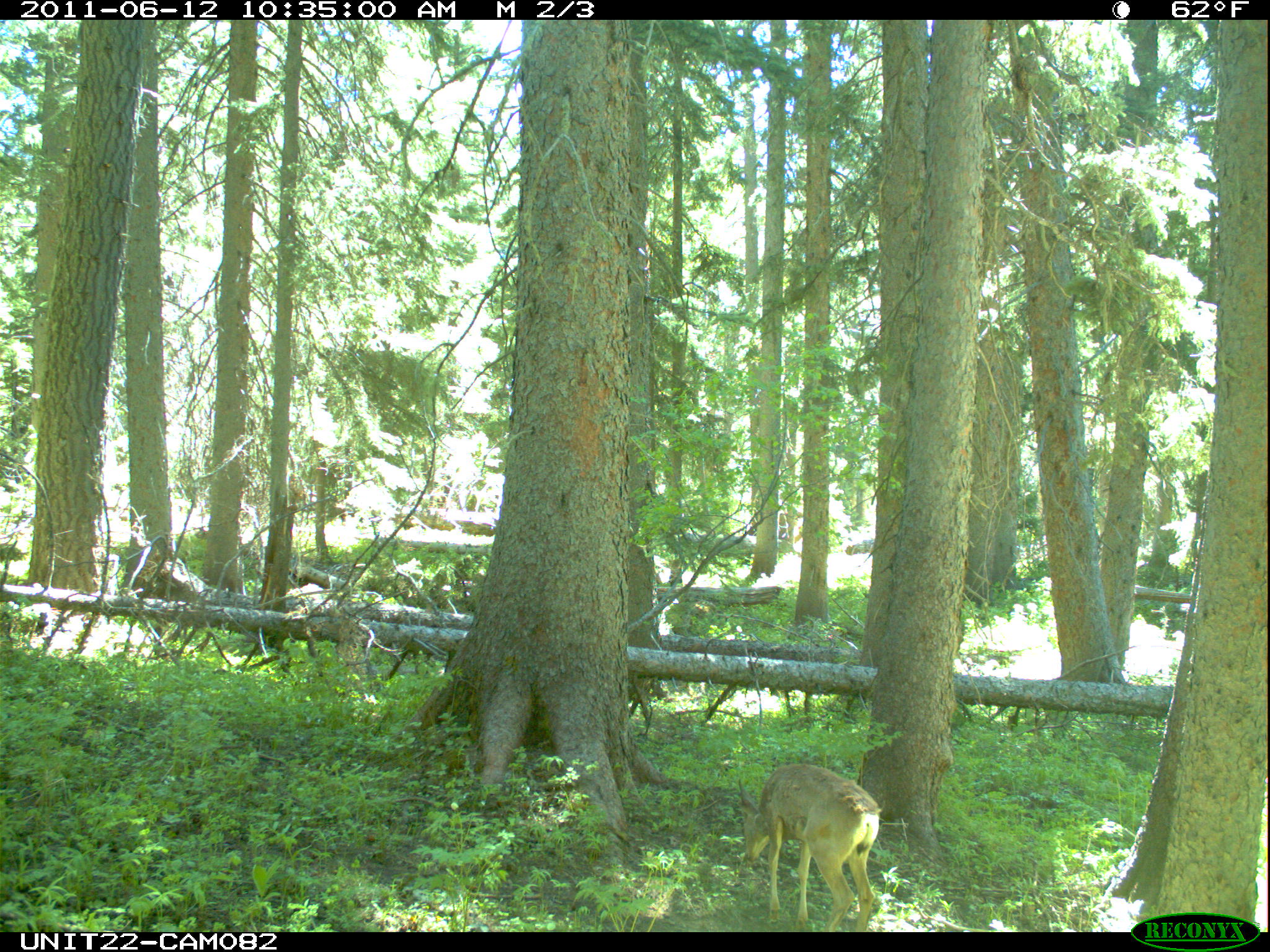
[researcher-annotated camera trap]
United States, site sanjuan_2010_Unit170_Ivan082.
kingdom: Animalia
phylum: Chordata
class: Mammalia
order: Artiodactyla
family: Cervidae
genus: Odocoileus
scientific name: Odocoileus hemionus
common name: mule deer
Odocoileus hemionus (mule deer).